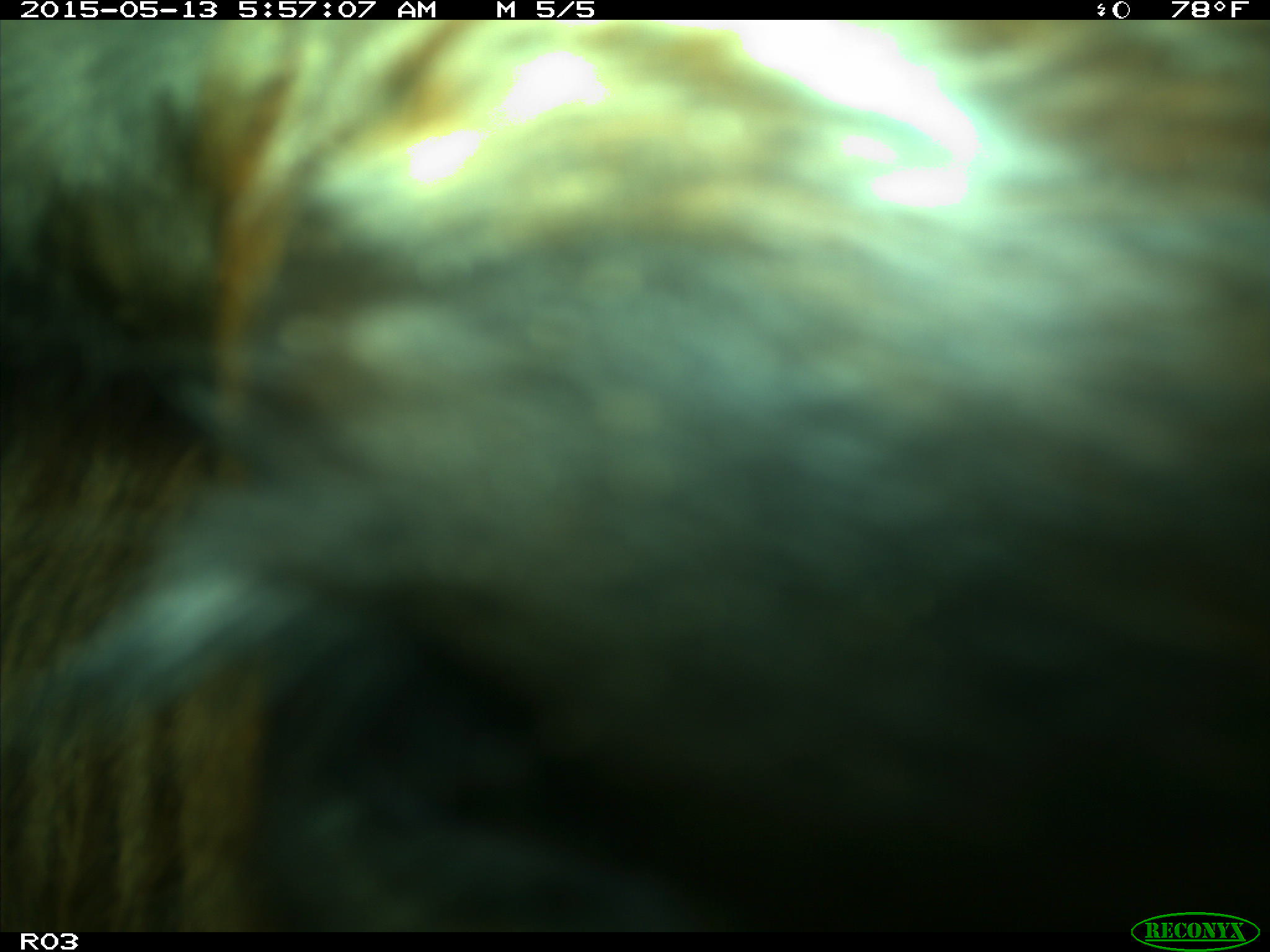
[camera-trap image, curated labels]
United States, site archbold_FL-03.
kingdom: Animalia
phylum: Chordata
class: Mammalia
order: Artiodactyla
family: Bovidae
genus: Bos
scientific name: Bos taurus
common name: domestic cow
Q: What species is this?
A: Bos taurus (domestic cow).